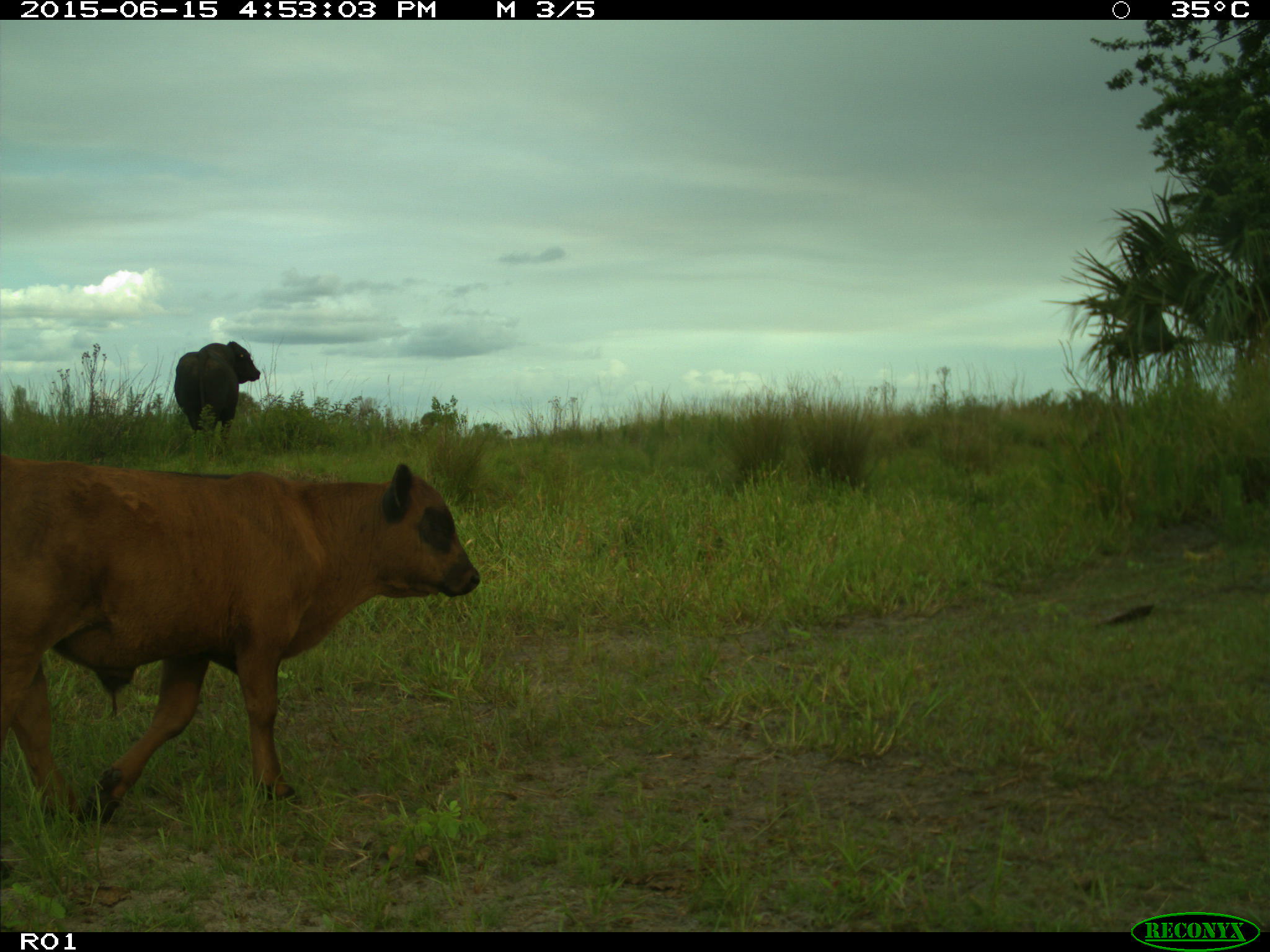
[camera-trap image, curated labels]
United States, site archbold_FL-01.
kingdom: Animalia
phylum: Chordata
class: Mammalia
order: Artiodactyla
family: Bovidae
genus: Bos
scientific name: Bos taurus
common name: domestic cow